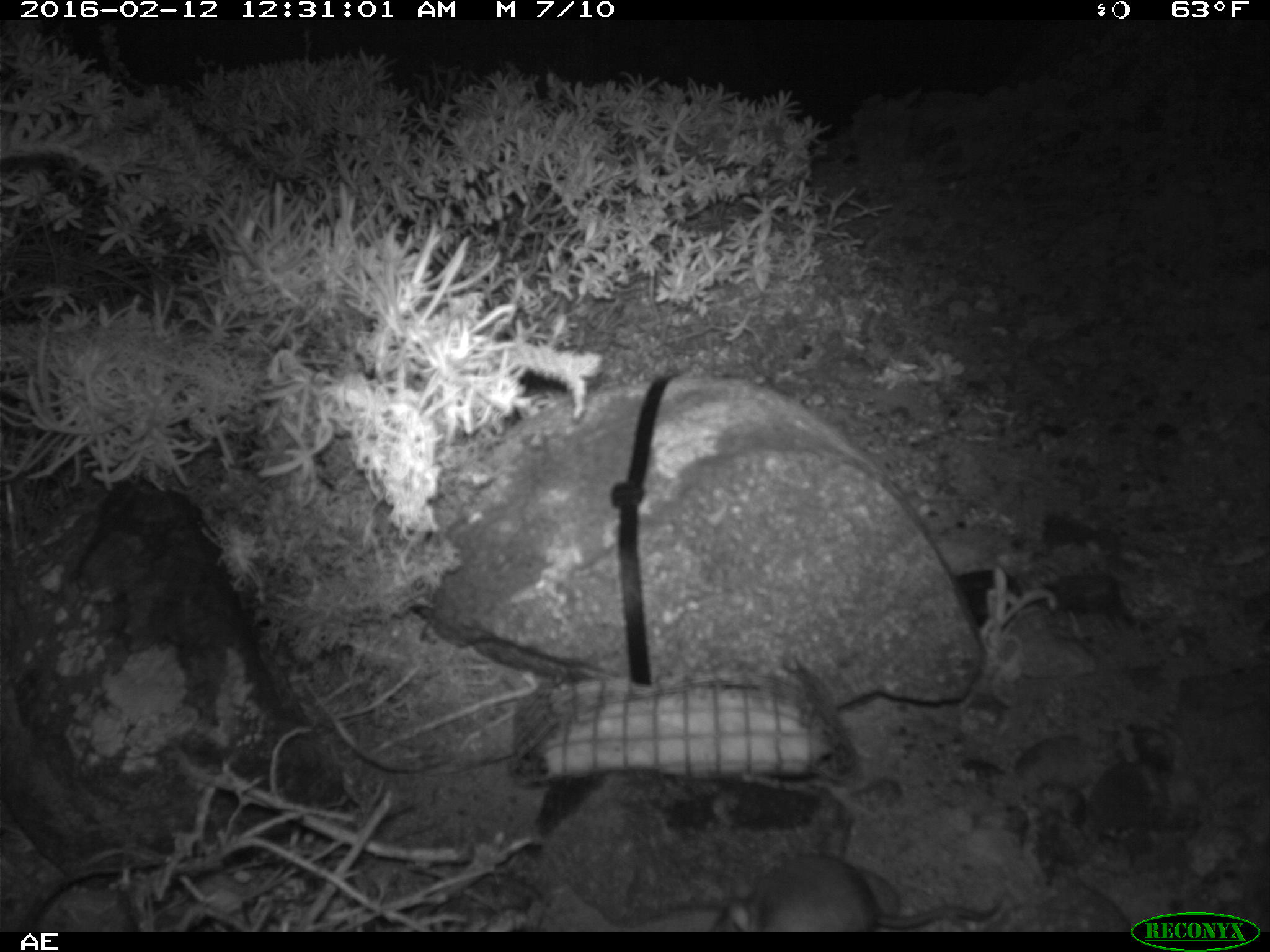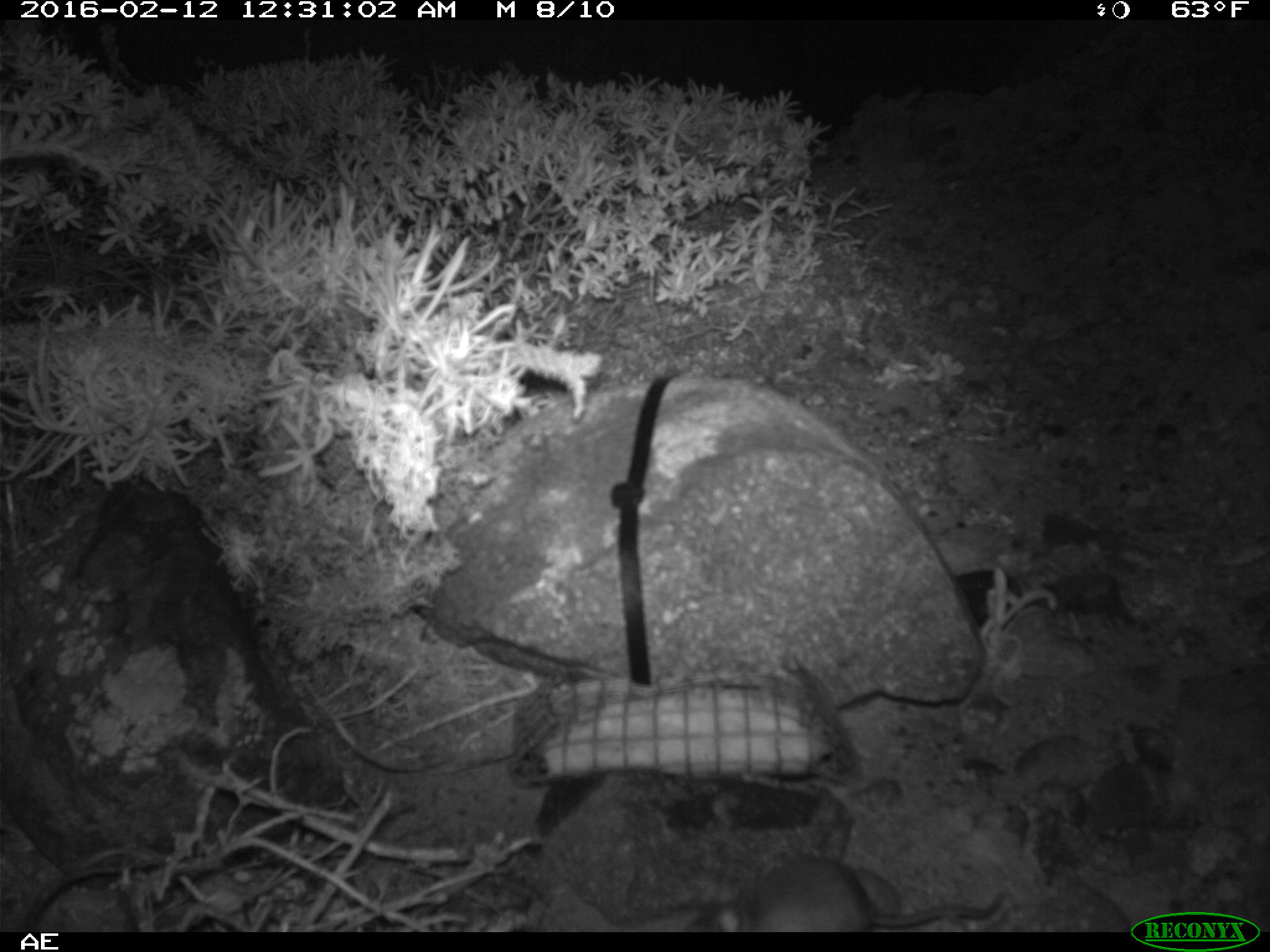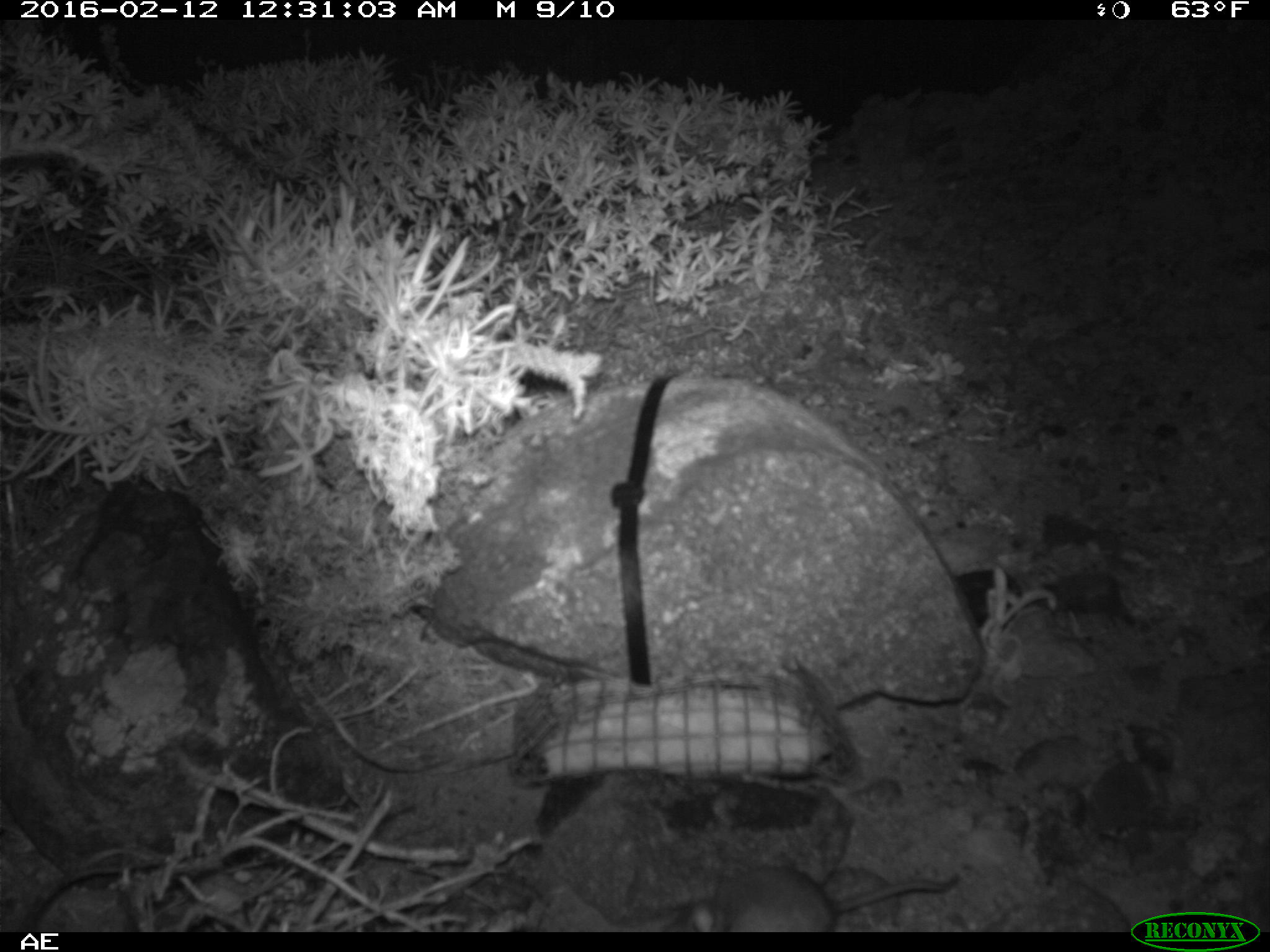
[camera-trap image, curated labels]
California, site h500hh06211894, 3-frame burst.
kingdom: Animalia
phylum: Chordata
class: Mammalia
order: Rodentia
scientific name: Rodentia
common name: rodent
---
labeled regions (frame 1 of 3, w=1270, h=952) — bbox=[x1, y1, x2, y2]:
rodent: bbox=[707, 850, 1011, 933]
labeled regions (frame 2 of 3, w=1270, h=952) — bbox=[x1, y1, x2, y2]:
rodent: bbox=[685, 861, 1005, 930]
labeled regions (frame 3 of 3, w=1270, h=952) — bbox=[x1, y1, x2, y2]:
rodent: bbox=[666, 865, 961, 933]